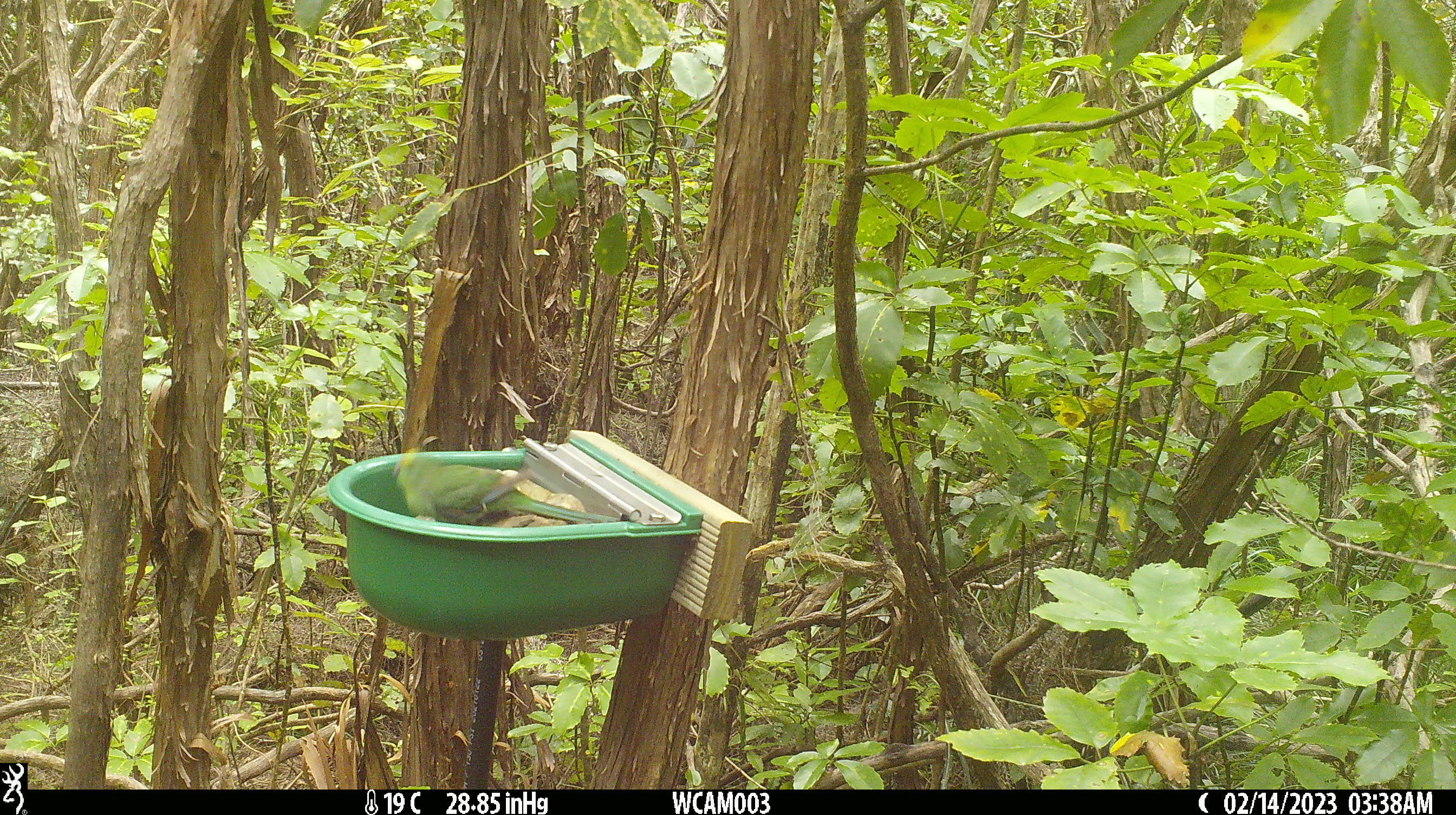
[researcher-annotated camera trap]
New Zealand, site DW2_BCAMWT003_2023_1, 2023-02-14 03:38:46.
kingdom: Animalia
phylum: Chordata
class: Aves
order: Psittaciformes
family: Psittaculidae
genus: Cyanoramphus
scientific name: Cyanoramphus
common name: parakeet